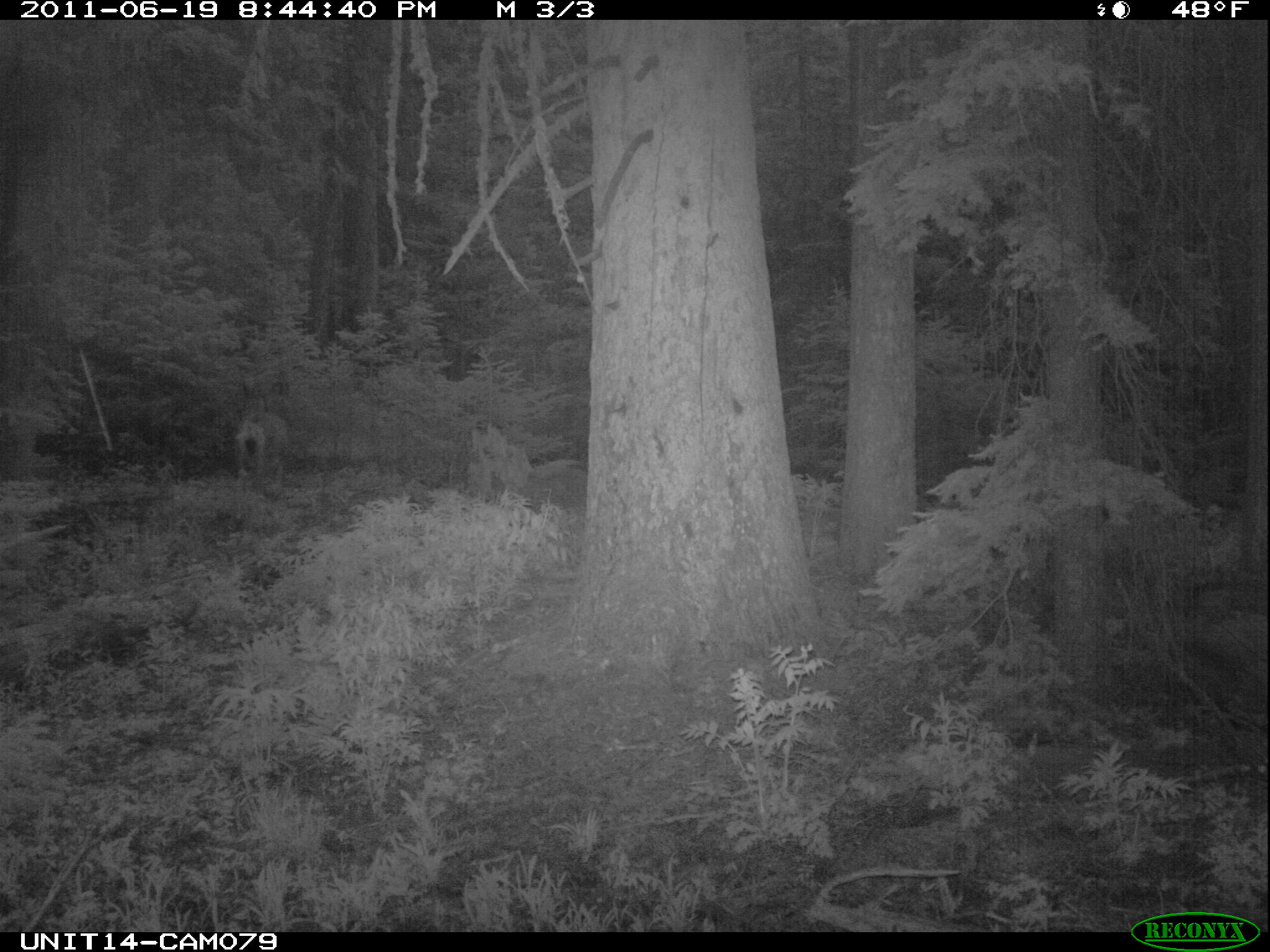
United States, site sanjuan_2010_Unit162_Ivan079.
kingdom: Animalia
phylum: Chordata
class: Mammalia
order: Artiodactyla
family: Cervidae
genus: Odocoileus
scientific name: Odocoileus hemionus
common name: mule deer